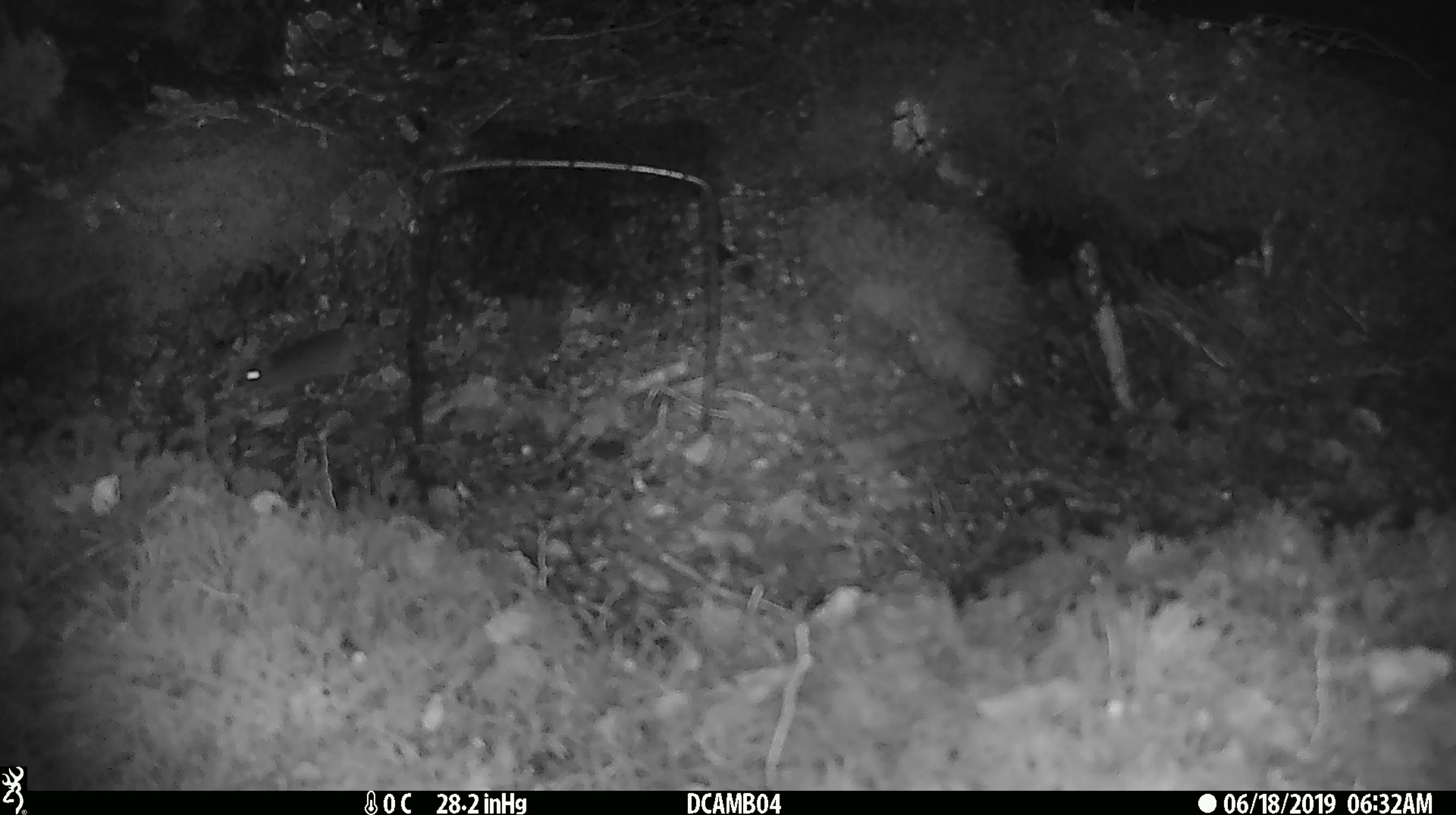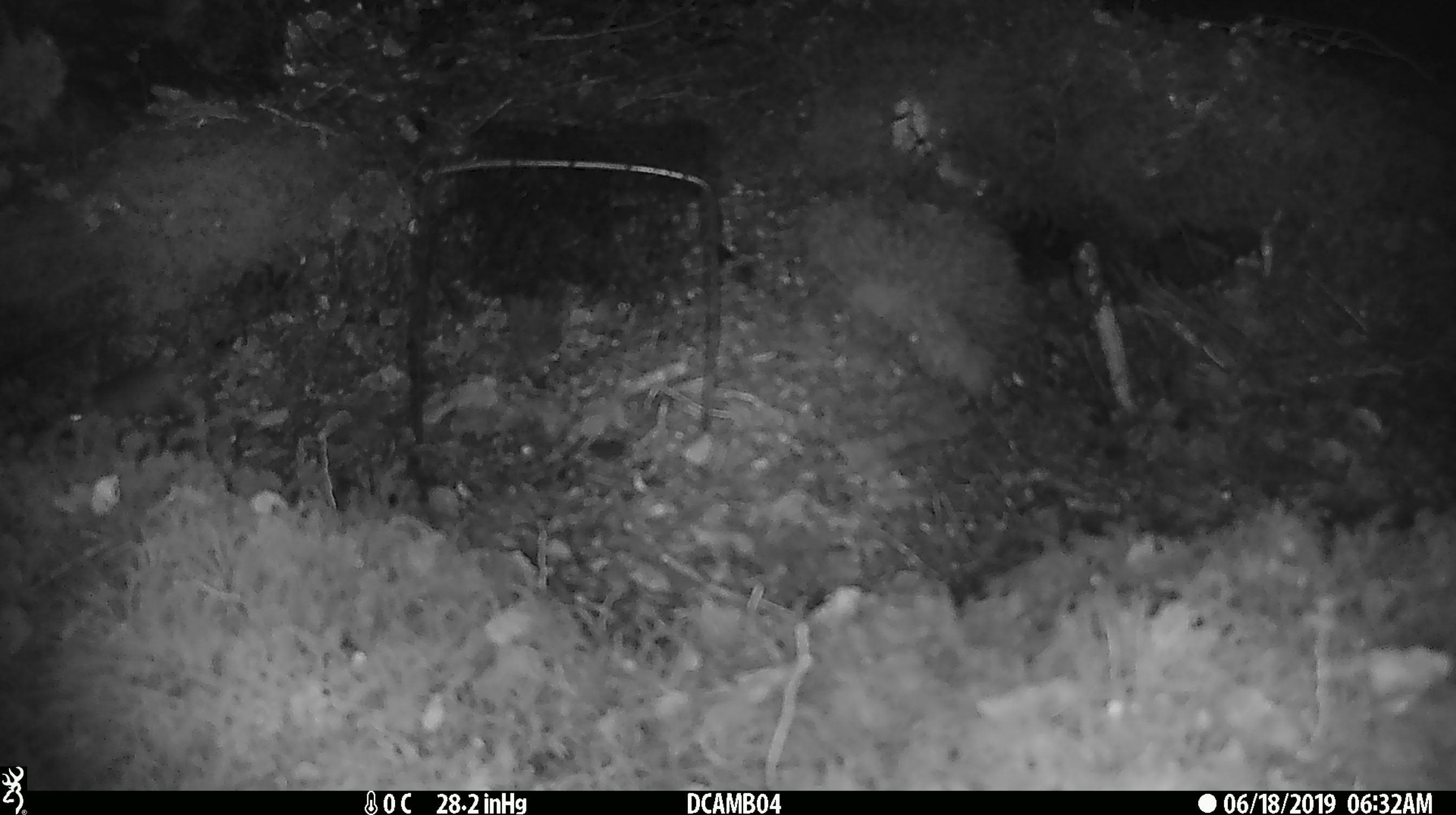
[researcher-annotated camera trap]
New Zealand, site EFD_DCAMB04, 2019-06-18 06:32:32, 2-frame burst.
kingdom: Animalia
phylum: Chordata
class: Mammalia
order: Rodentia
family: Muridae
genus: Mus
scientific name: Mus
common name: mouse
Mouse (Mus).